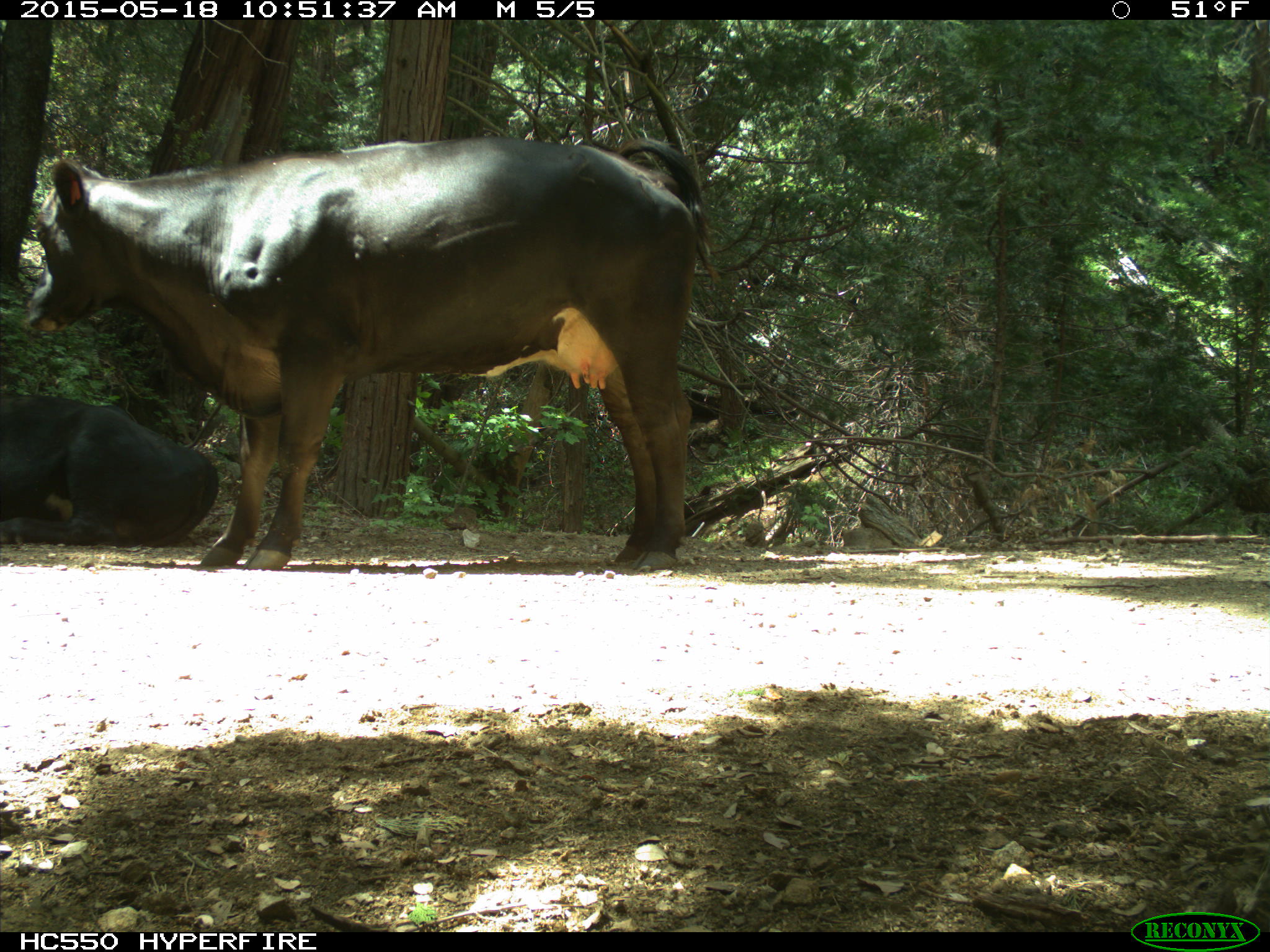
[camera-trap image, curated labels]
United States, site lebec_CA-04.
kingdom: Animalia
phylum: Chordata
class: Mammalia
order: Artiodactyla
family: Bovidae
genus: Bos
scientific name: Bos taurus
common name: domestic cow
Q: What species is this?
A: Bos taurus (domestic cow).